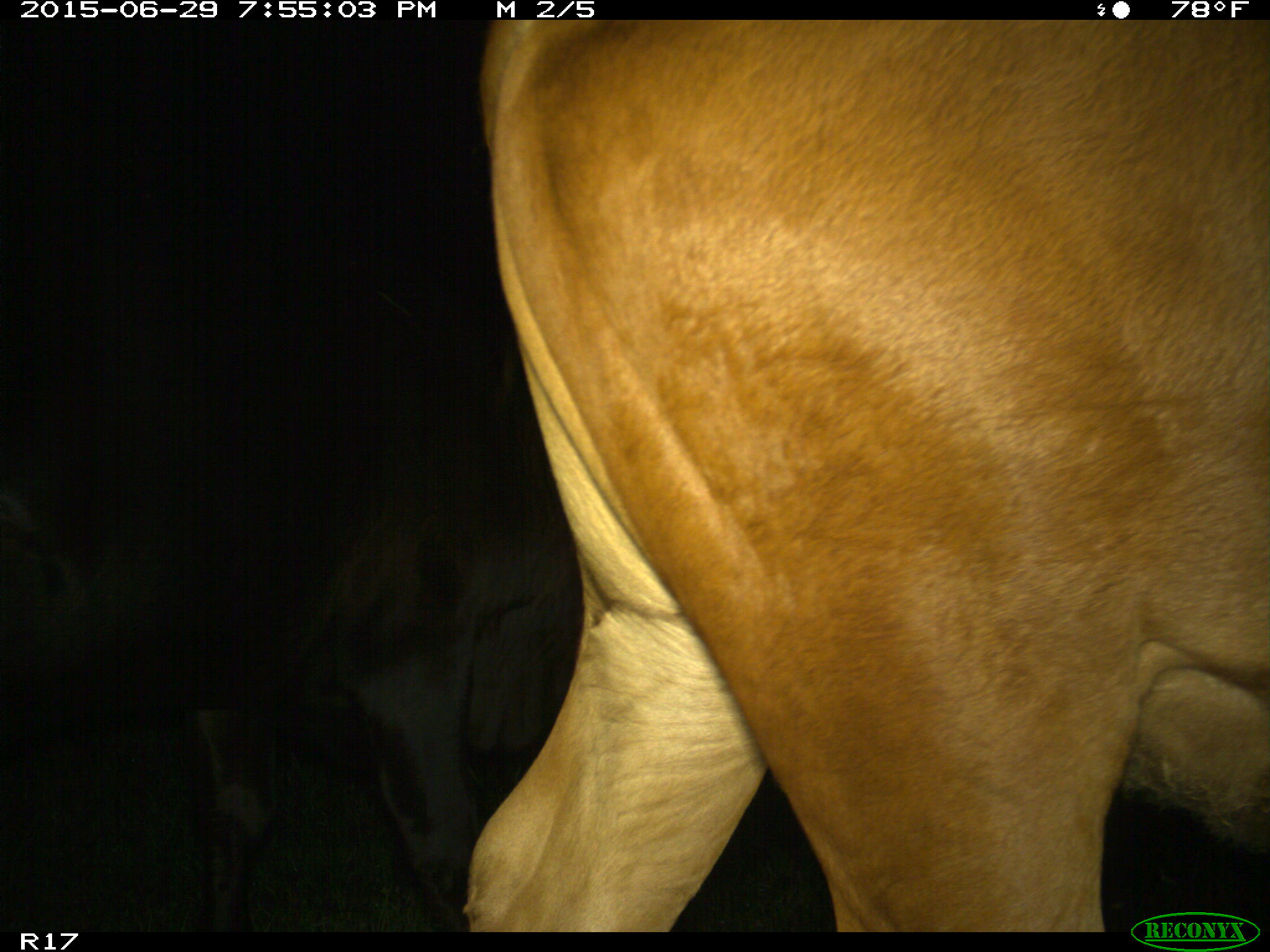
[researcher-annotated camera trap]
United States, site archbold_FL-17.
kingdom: Animalia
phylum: Chordata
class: Mammalia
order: Artiodactyla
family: Bovidae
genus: Bos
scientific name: Bos taurus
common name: domestic cow